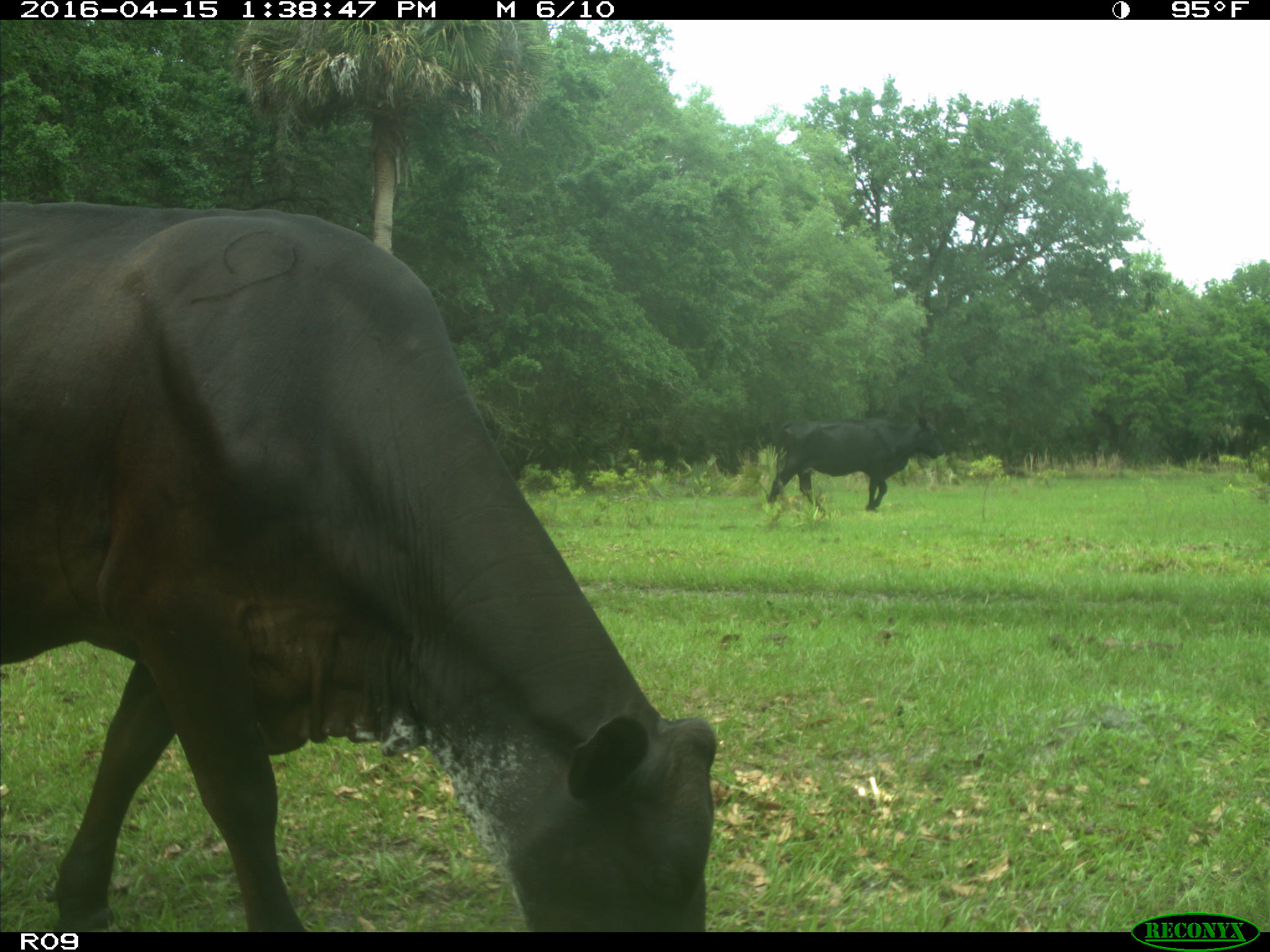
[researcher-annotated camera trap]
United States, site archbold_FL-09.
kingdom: Animalia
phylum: Chordata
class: Mammalia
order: Artiodactyla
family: Bovidae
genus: Bos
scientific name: Bos taurus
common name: domestic cow